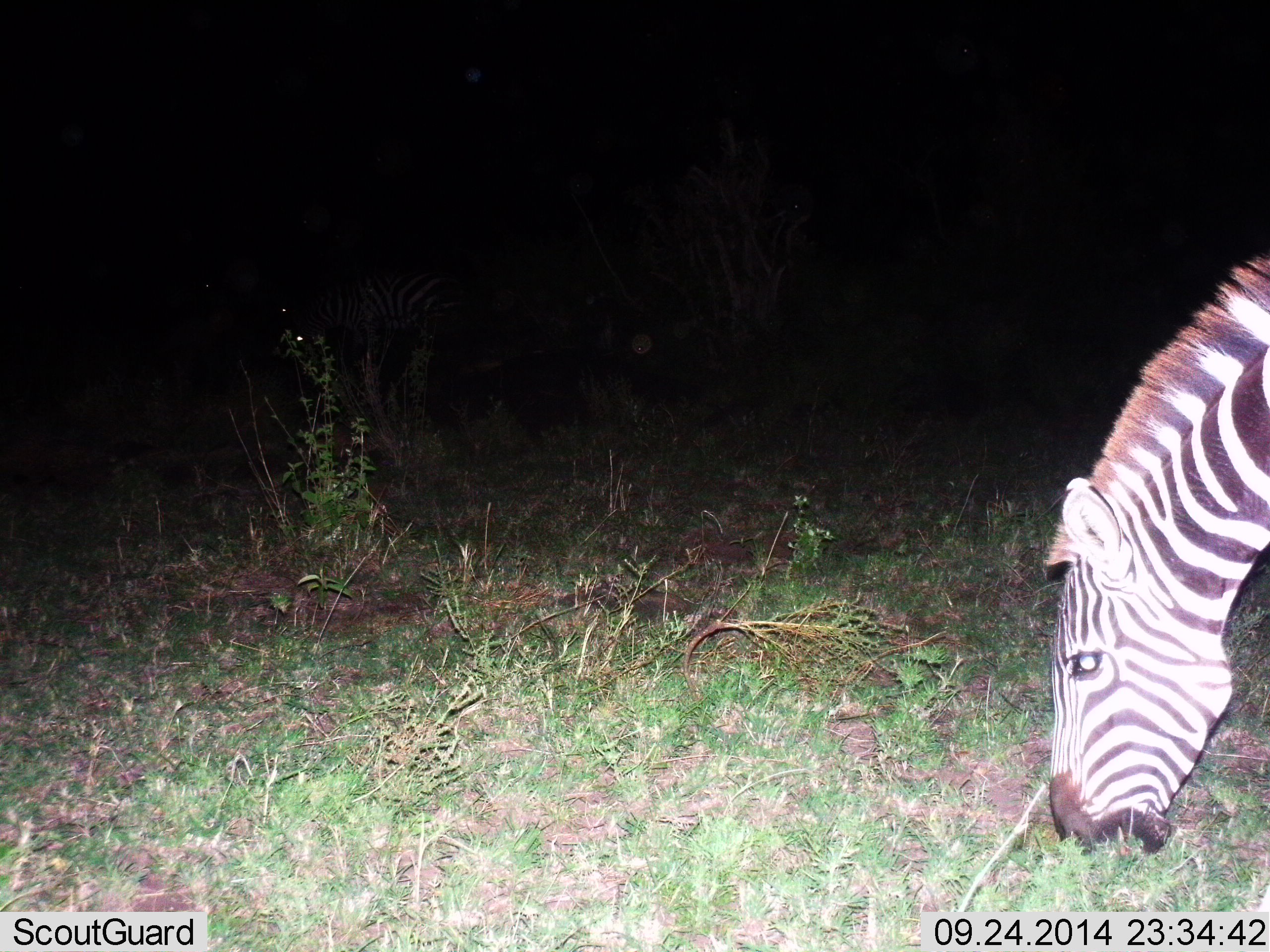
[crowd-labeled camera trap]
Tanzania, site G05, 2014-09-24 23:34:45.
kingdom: Animalia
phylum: Chordata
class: Mammalia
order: Perissodactyla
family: Equidae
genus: Equus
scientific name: Equus quagga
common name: plains zebra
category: zebra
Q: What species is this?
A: Zebra (plains zebra) (Equus quagga).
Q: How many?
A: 1.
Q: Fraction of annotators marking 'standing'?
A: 30%.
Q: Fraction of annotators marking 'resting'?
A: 0%.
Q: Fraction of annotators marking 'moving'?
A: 0%.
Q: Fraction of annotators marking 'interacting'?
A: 0%.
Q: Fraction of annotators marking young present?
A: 0%.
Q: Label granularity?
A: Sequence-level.